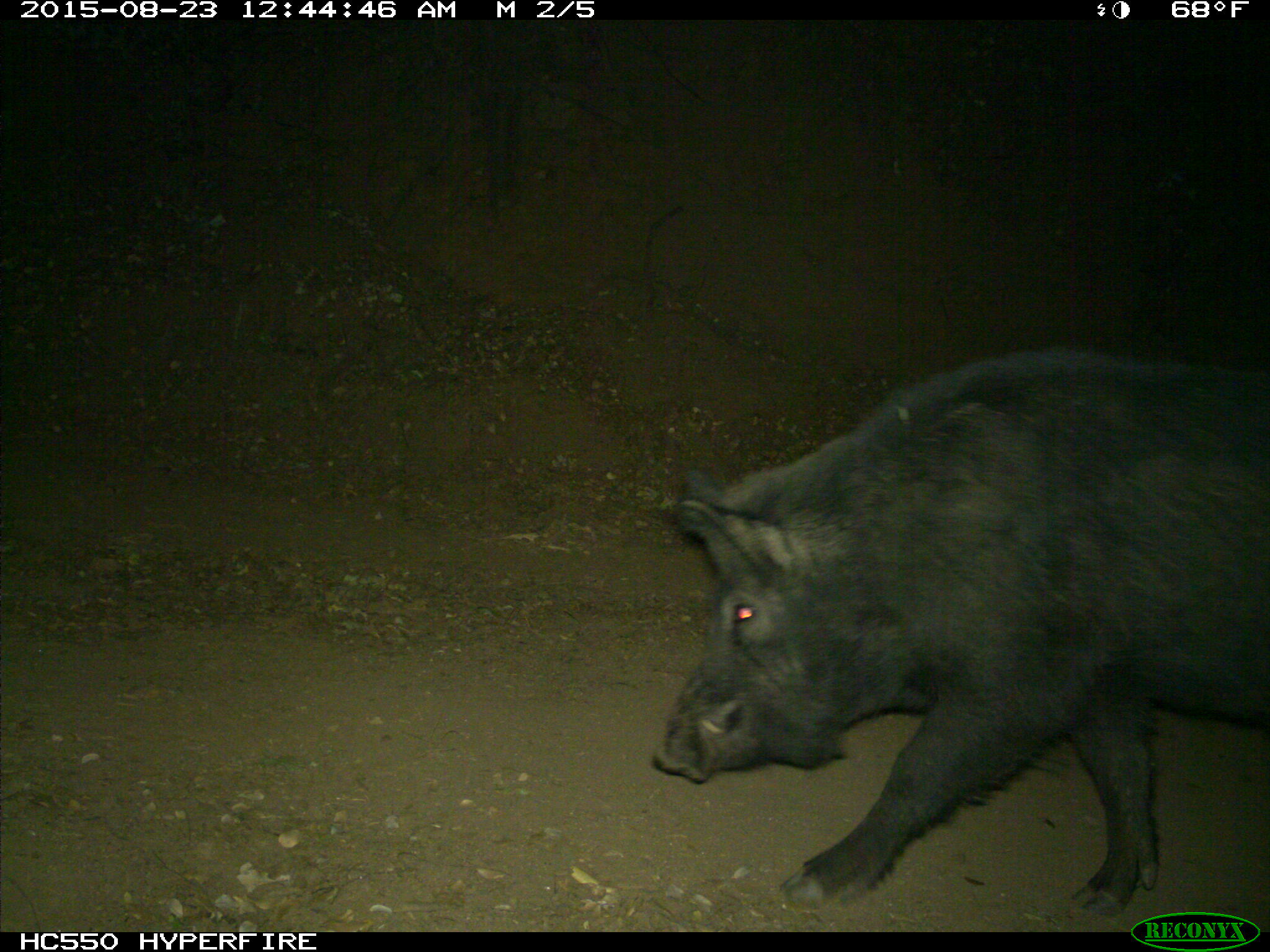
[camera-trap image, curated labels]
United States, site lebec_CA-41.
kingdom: Animalia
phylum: Chordata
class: Mammalia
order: Artiodactyla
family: Suidae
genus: Sus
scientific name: Sus scrofa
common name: wild boar